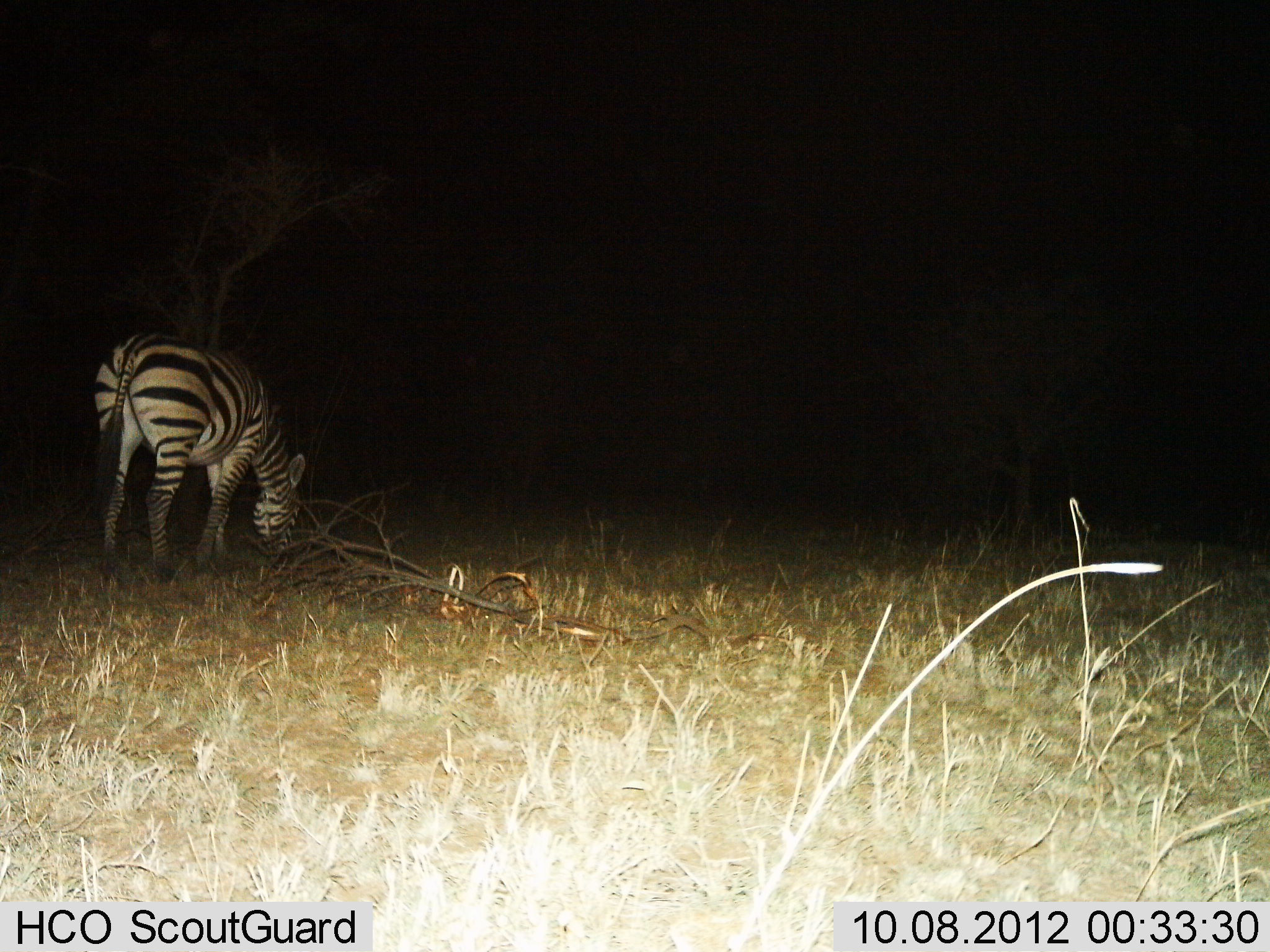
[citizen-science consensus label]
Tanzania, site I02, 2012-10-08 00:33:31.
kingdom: Animalia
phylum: Chordata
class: Mammalia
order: Perissodactyla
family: Equidae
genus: Equus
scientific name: Equus quagga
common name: plains zebra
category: zebra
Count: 1.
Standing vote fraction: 60%.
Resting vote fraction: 0%.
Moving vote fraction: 0%.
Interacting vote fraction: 0%.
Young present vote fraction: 0%.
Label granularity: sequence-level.